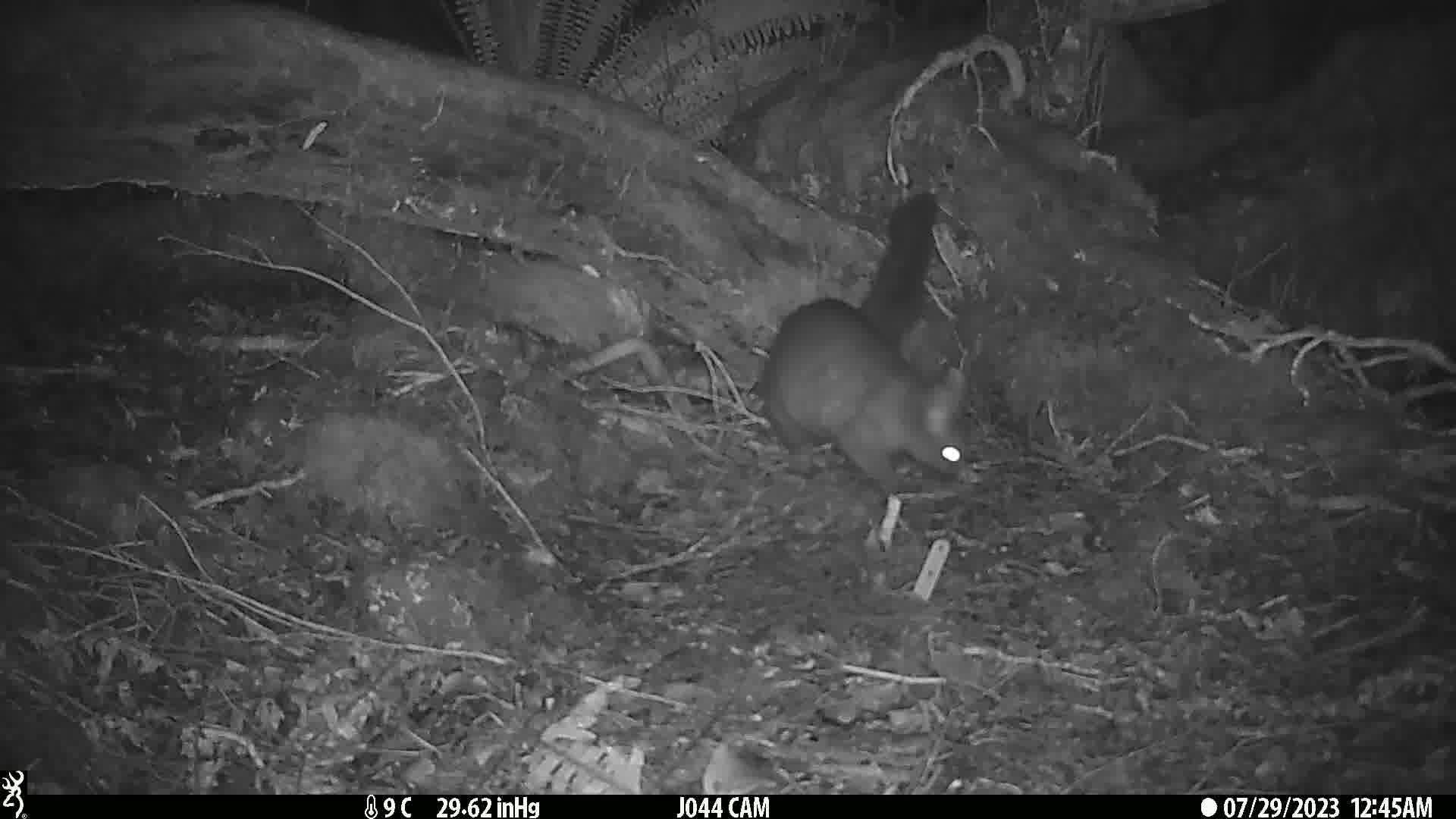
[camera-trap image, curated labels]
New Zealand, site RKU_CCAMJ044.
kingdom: Animalia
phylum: Chordata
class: Mammalia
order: Diprotodontia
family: Phalangeridae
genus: Trichosurus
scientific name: Trichosurus vulpecula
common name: common brushtail possum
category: possum